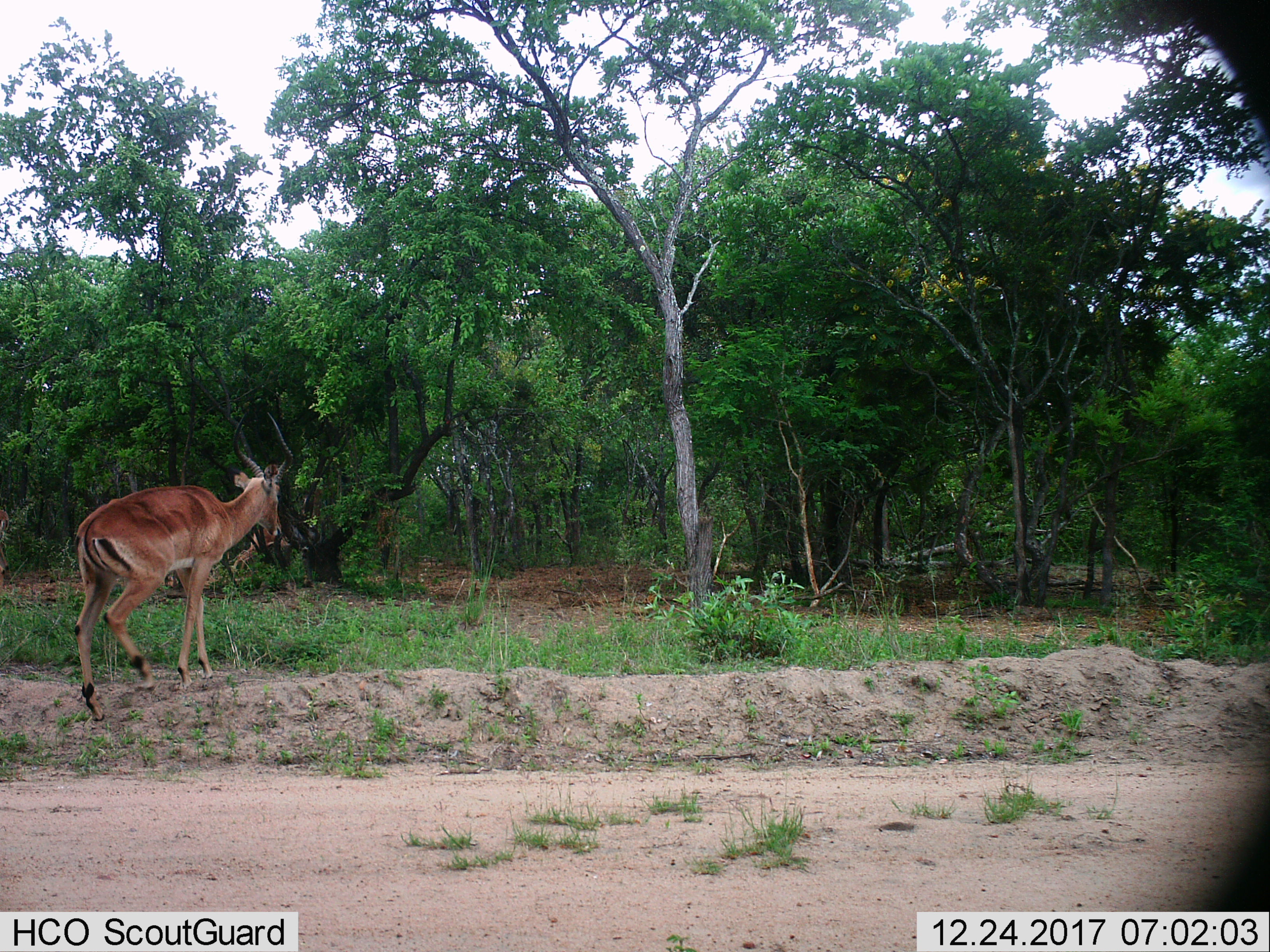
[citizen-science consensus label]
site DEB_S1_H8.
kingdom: Animalia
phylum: Chordata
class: Mammalia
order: Artiodactyla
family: Bovidae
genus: Aepyceros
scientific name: Aepyceros melampus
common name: impala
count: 1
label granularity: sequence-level